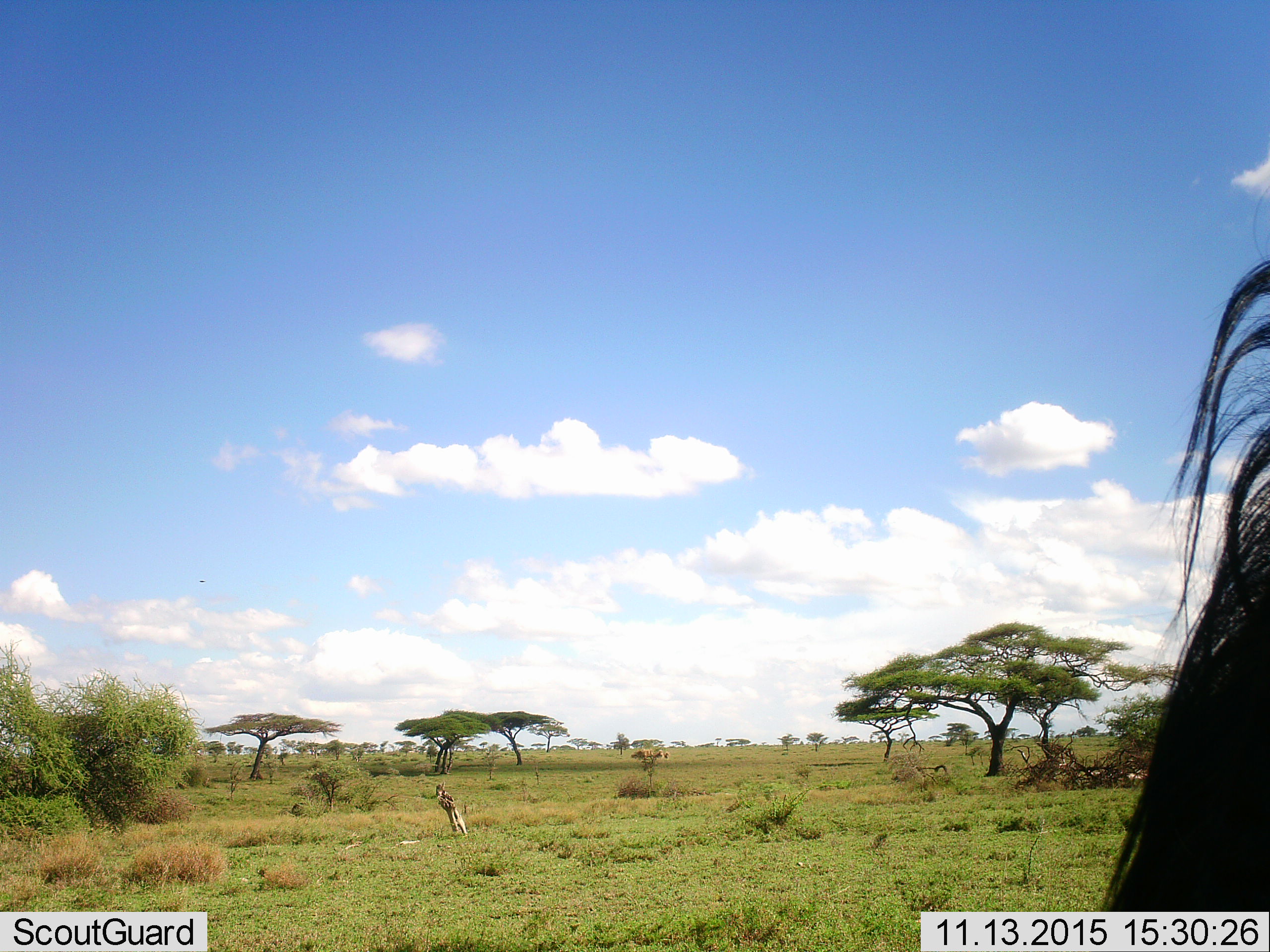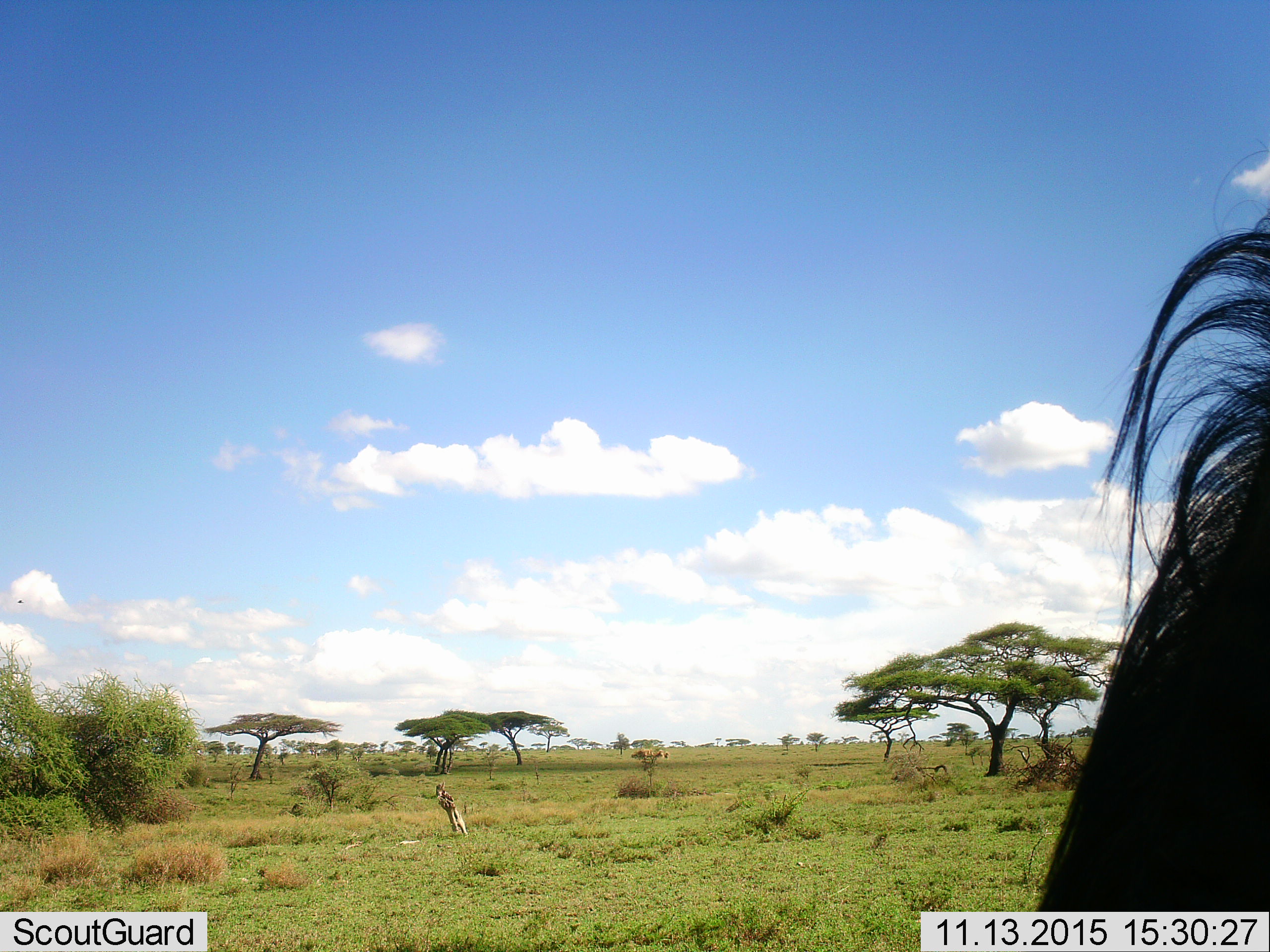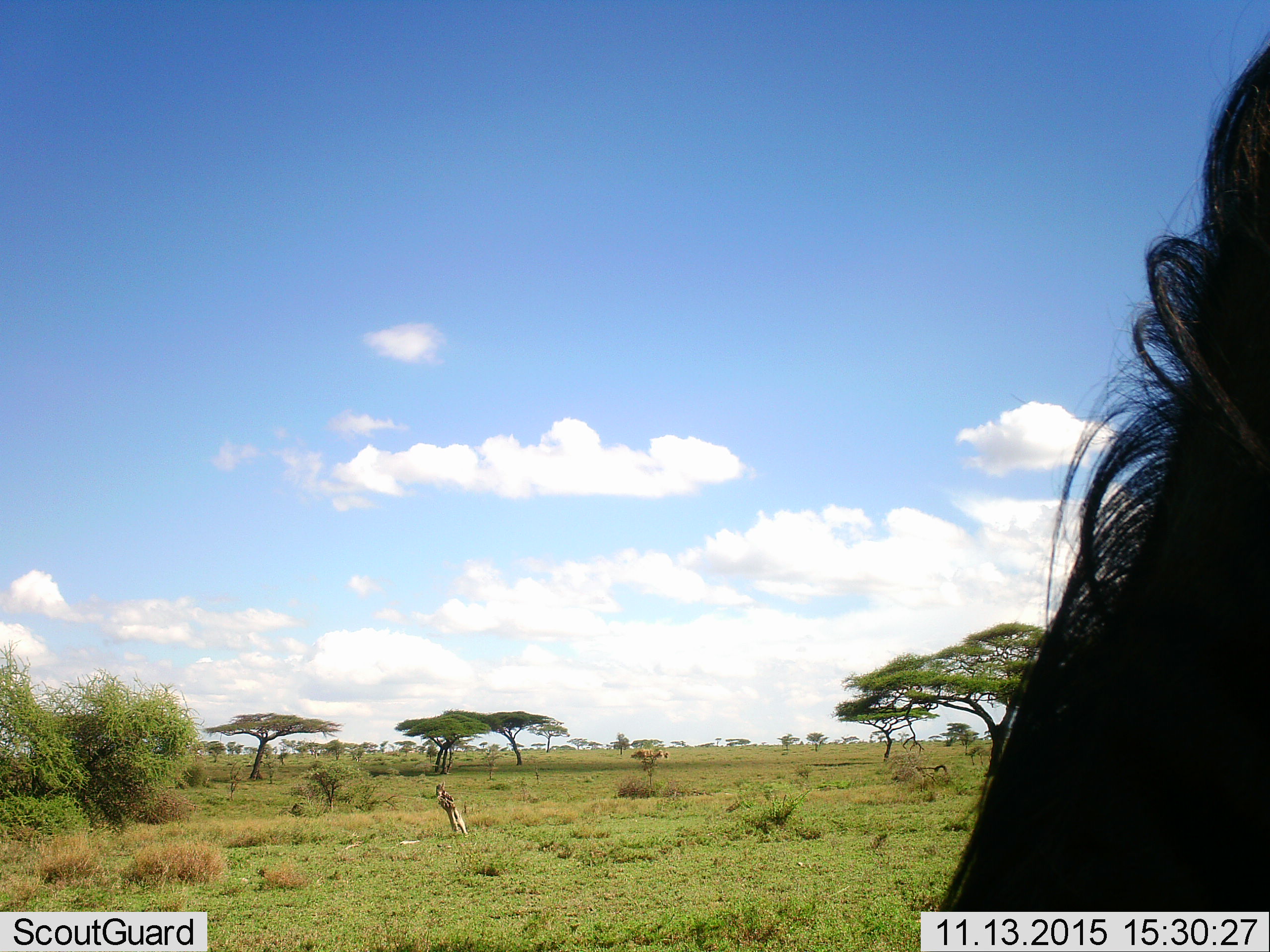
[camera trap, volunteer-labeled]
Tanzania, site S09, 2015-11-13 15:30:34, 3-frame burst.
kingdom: Animalia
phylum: Chordata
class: Mammalia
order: Artiodactyla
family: Bovidae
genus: Connochaetes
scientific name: Connochaetes taurinus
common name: blue wildebeest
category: wildebeest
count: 1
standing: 20%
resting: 0%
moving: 40%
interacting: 0%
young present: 0%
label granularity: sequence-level